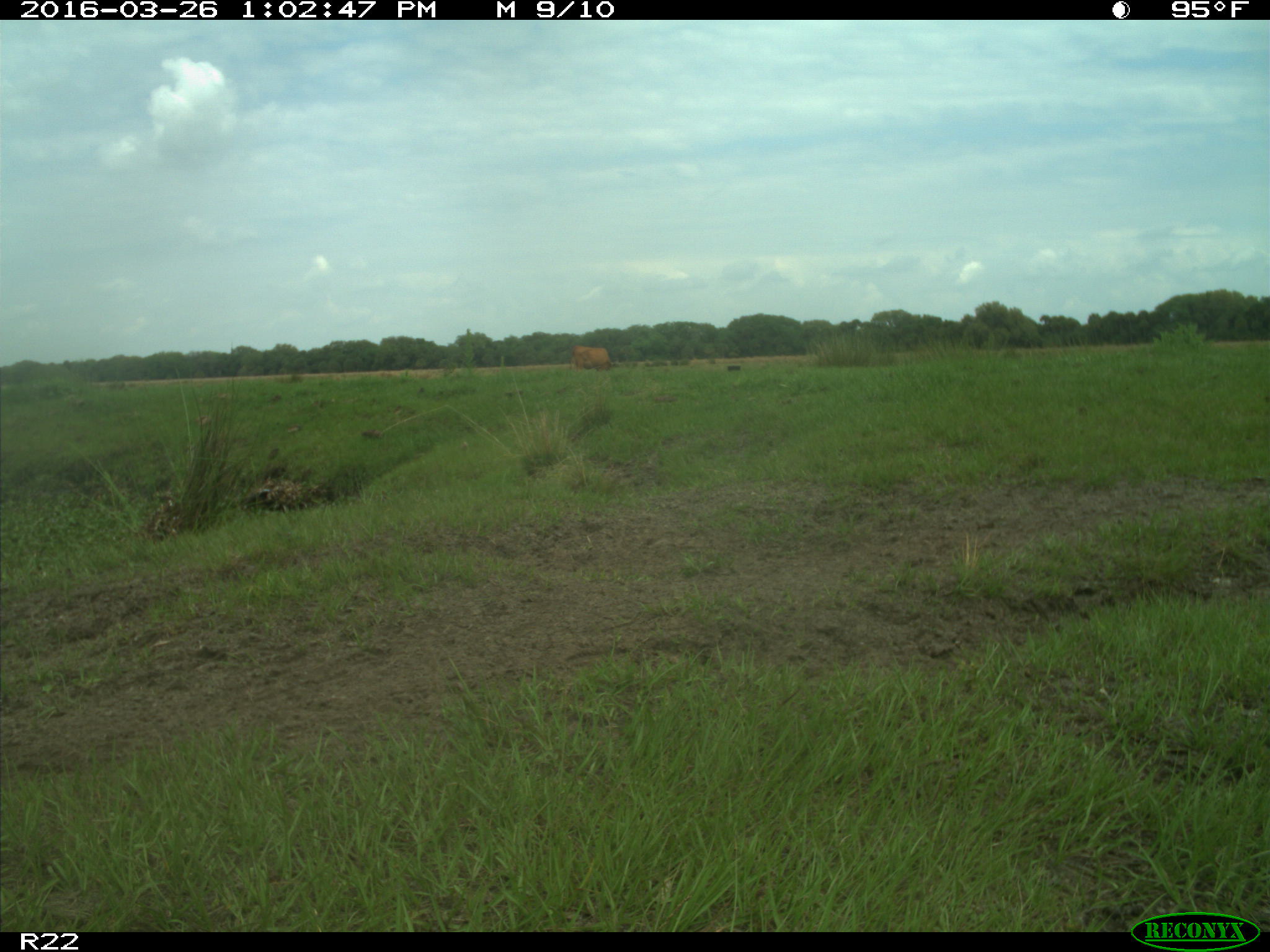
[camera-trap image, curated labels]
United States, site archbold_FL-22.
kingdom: Animalia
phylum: Chordata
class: Mammalia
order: Artiodactyla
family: Bovidae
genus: Bos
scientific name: Bos taurus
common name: domestic cow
Bos taurus (domestic cow).